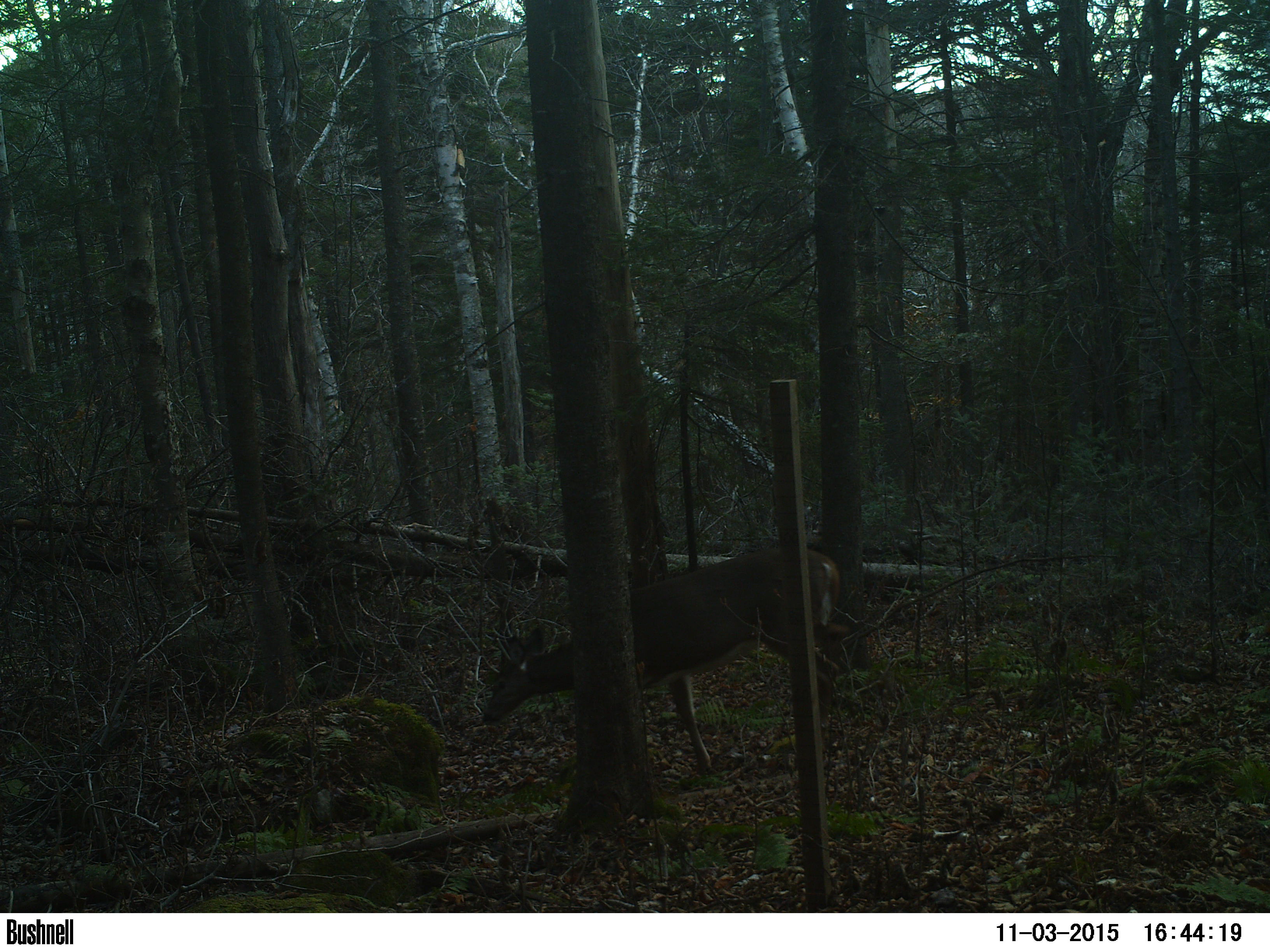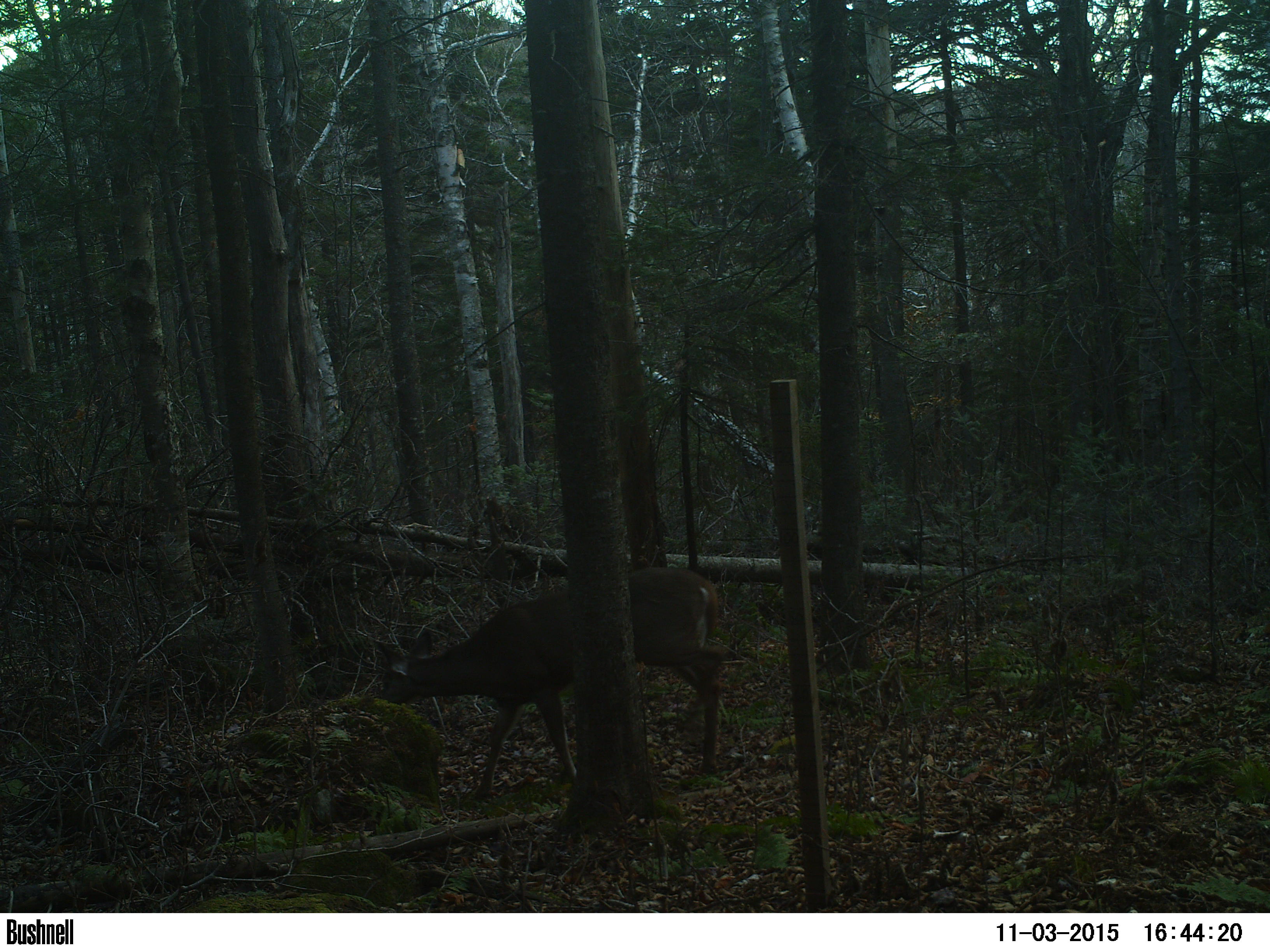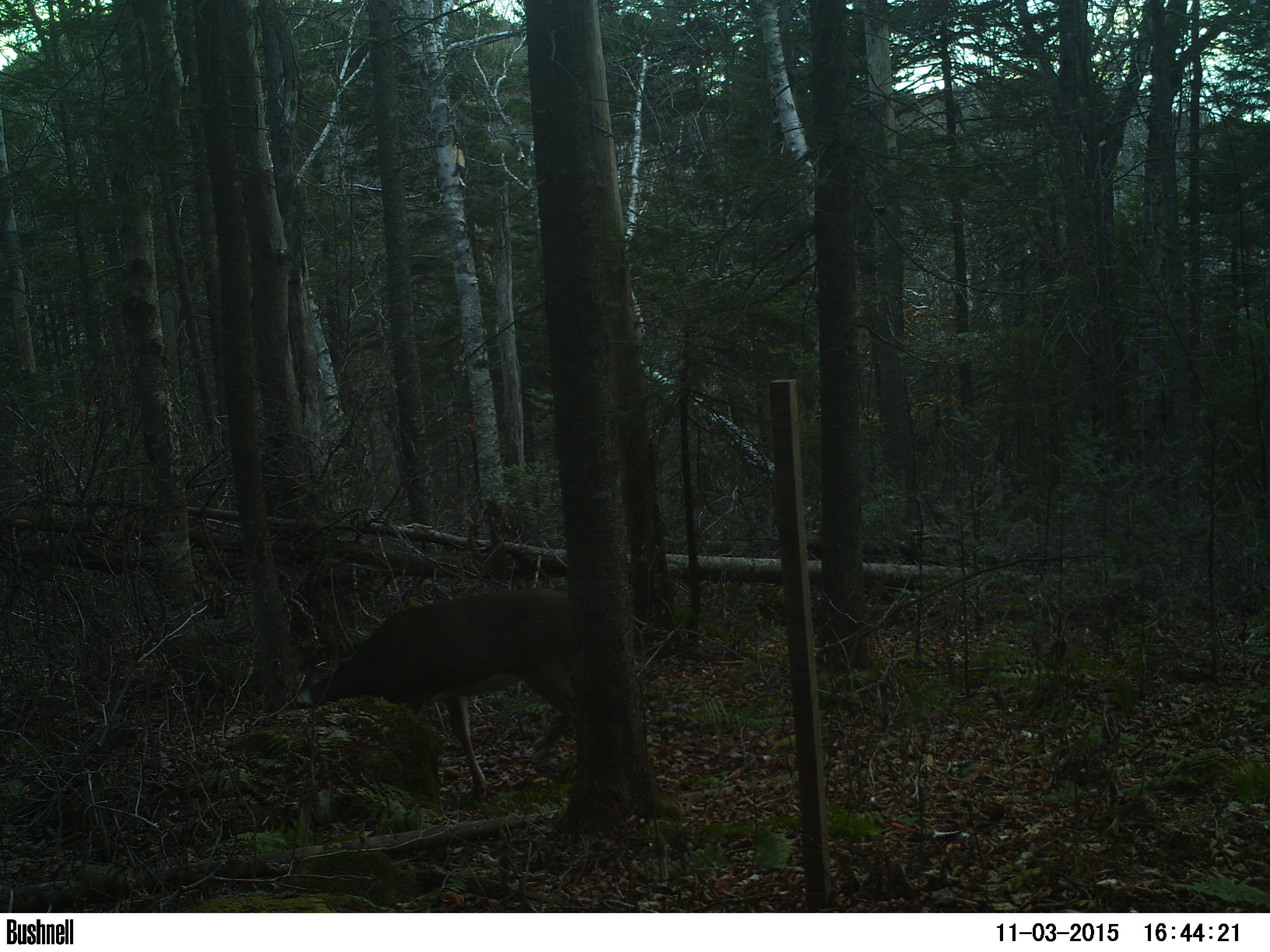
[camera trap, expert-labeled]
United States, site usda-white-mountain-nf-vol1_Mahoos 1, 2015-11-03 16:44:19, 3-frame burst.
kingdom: Animalia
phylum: Chordata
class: Mammalia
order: Artiodactyla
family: Cervidae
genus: Odocoileus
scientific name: Odocoileus virginianus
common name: white-tailed deer